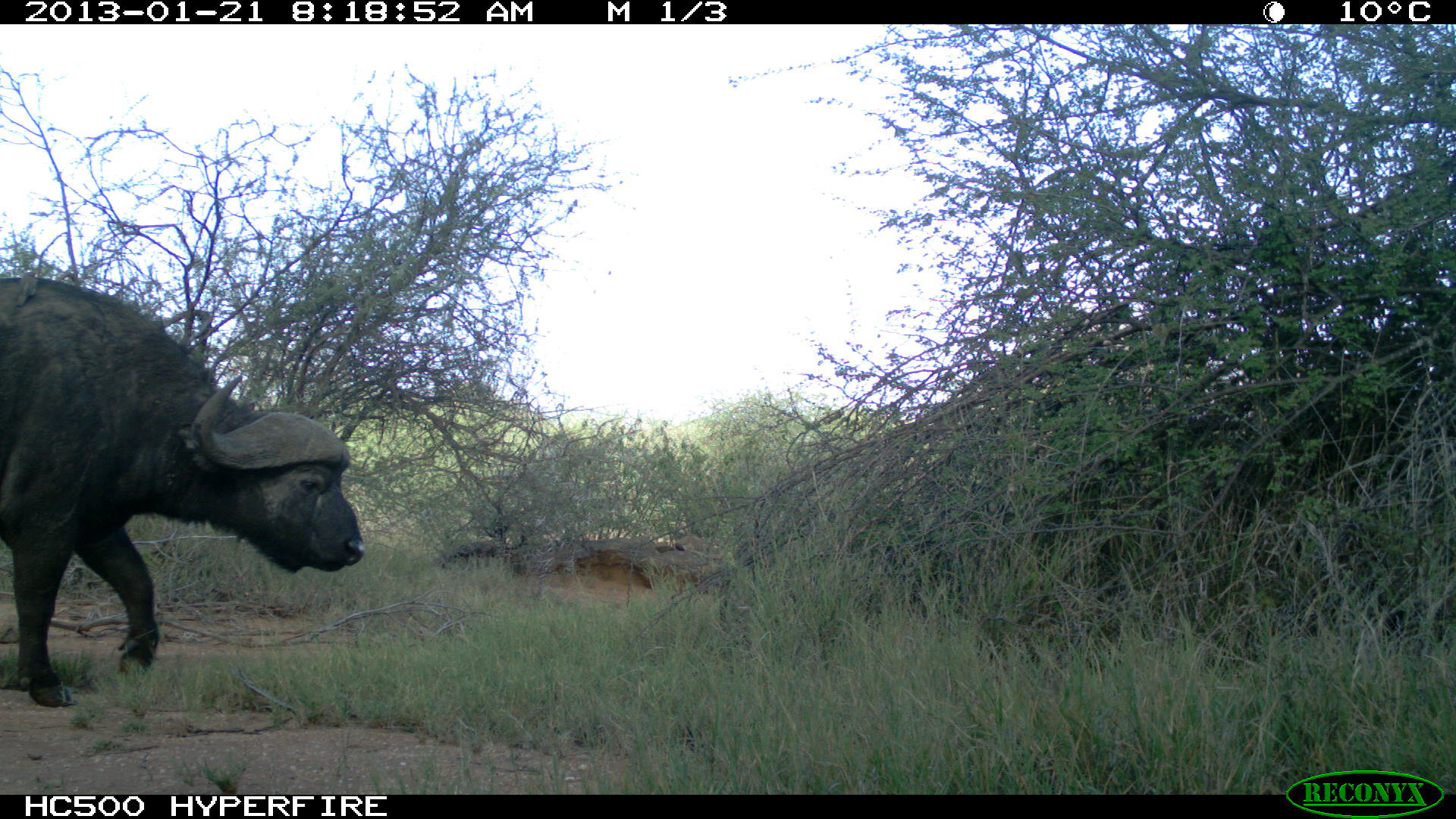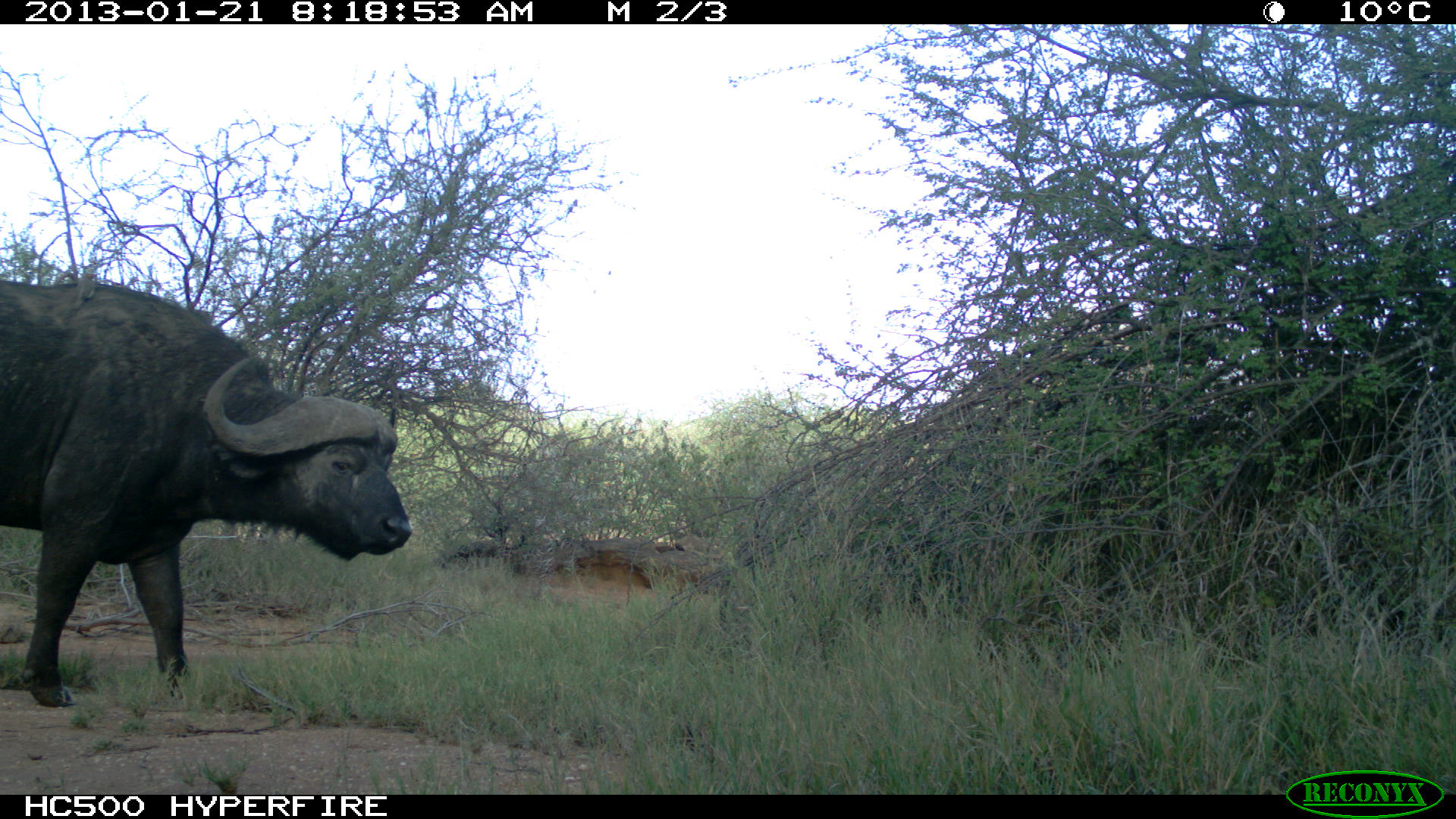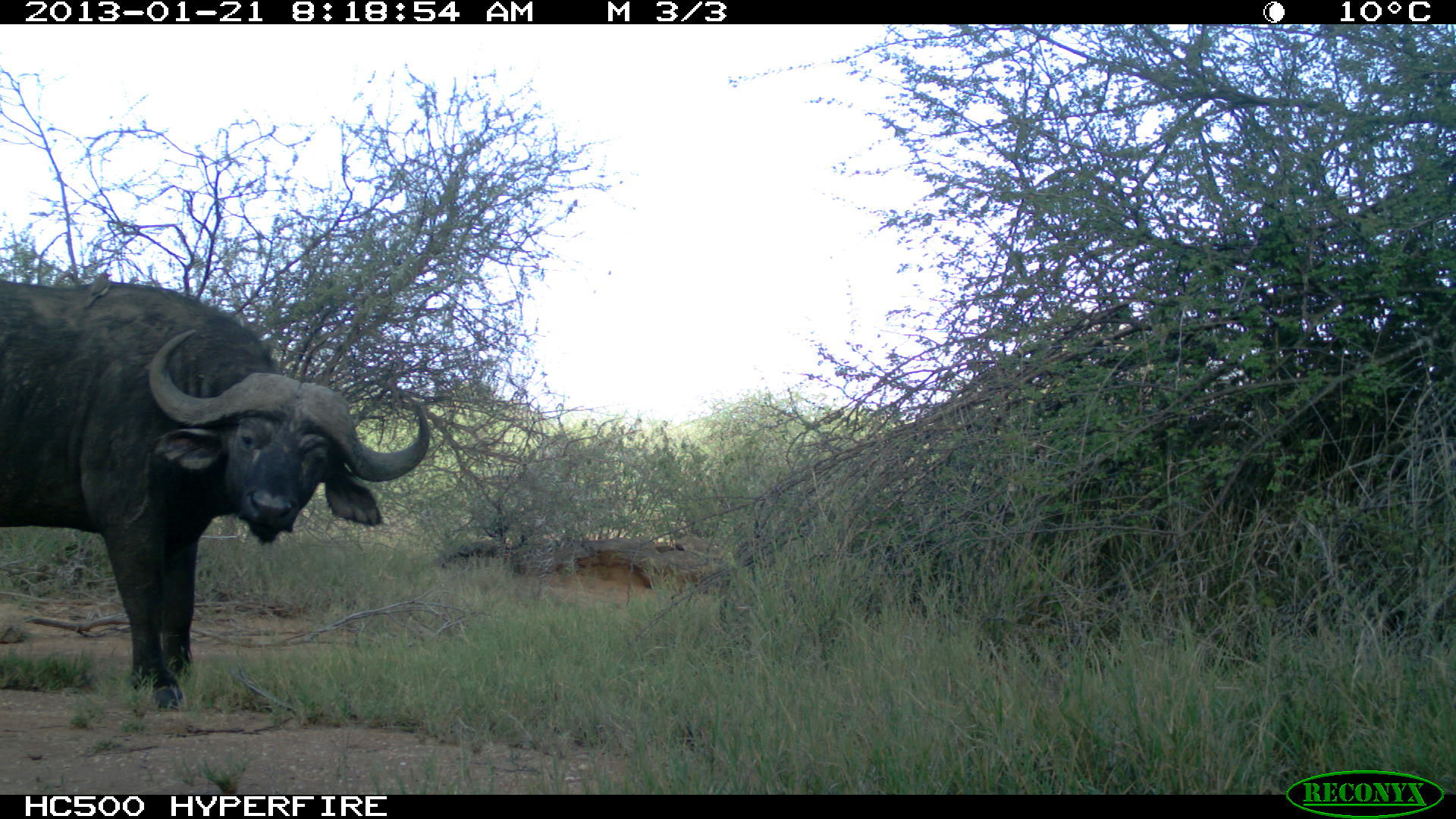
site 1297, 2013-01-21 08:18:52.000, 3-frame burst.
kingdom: Animalia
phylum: Chordata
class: Mammalia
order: Artiodactyla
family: Bovidae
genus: Syncerus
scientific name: Syncerus caffer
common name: african buffalo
Syncerus caffer (african buffalo), count 1.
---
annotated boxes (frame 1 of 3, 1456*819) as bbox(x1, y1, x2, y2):
syncerus caffer: bbox(0, 270, 364, 707)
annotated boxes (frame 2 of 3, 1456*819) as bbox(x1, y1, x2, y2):
syncerus caffer: bbox(0, 279, 413, 708)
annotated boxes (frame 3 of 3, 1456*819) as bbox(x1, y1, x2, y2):
syncerus caffer: bbox(0, 279, 430, 708)